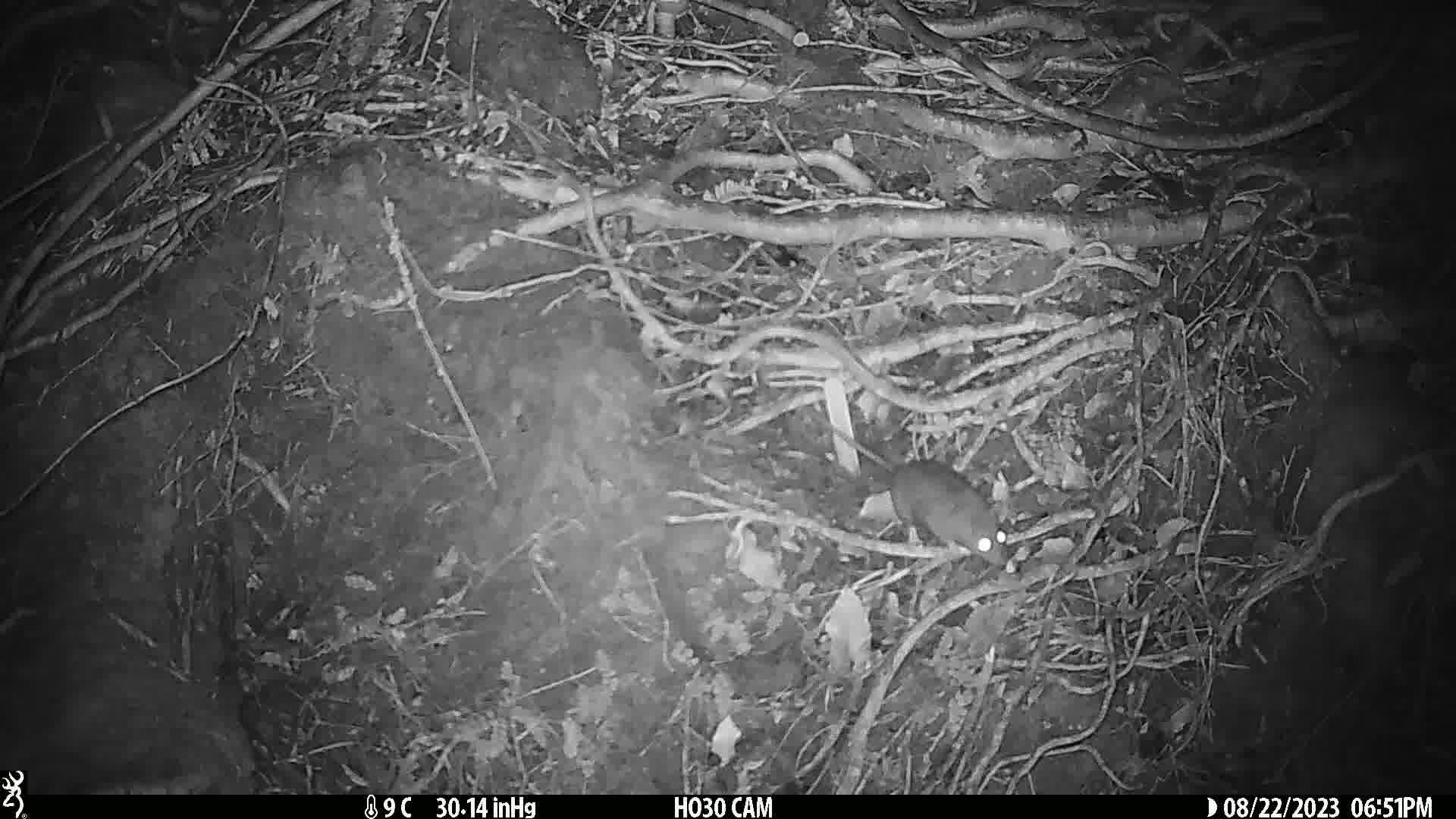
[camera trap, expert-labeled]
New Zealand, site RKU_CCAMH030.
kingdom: Animalia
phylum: Chordata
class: Mammalia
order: Rodentia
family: Muridae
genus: Rattus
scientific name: Rattus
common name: rat